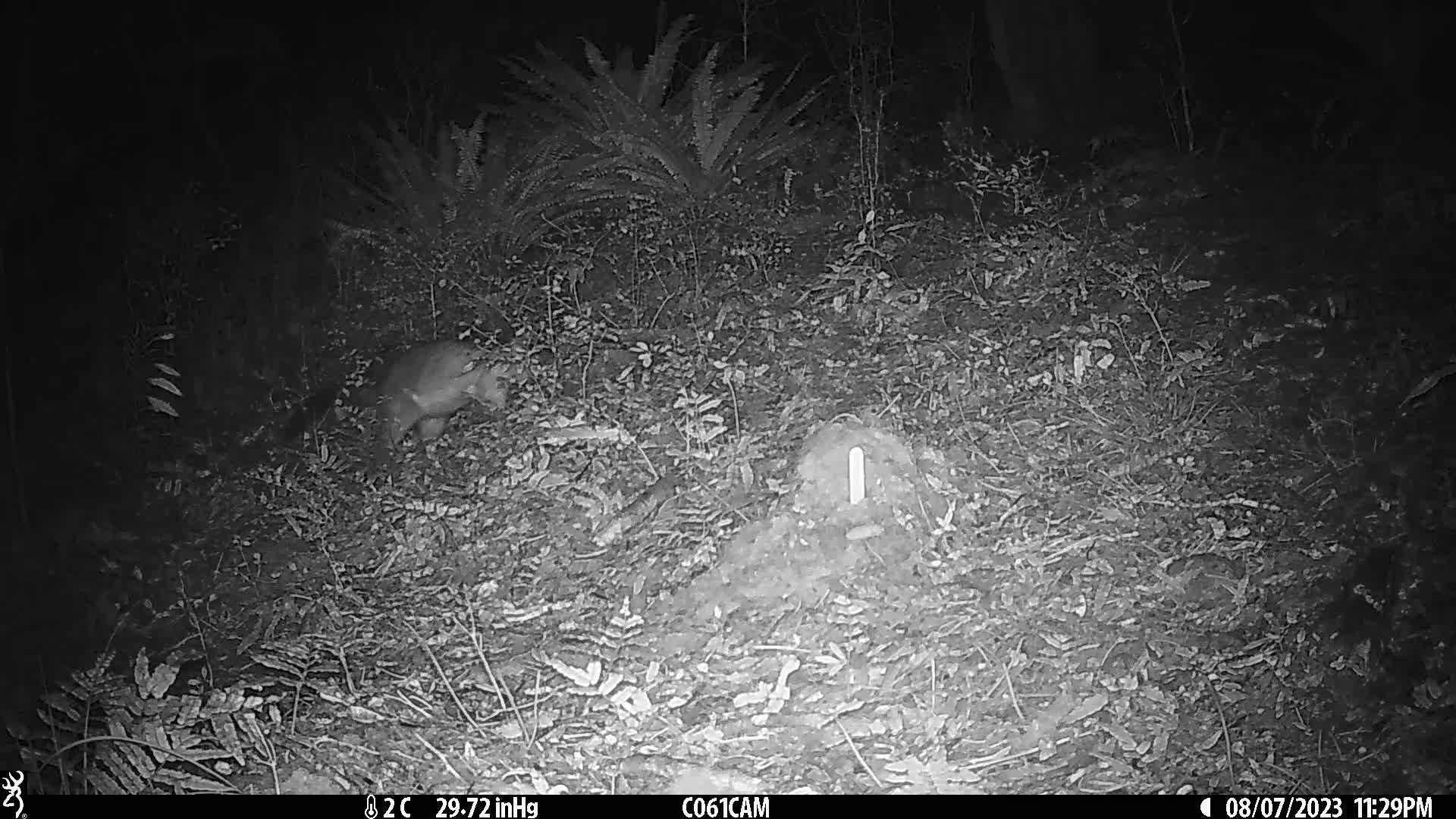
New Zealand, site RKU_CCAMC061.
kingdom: Animalia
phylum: Chordata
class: Mammalia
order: Diprotodontia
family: Phalangeridae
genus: Trichosurus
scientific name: Trichosurus vulpecula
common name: common brushtail possum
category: possum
Possum (common brushtail possum) (Trichosurus vulpecula).